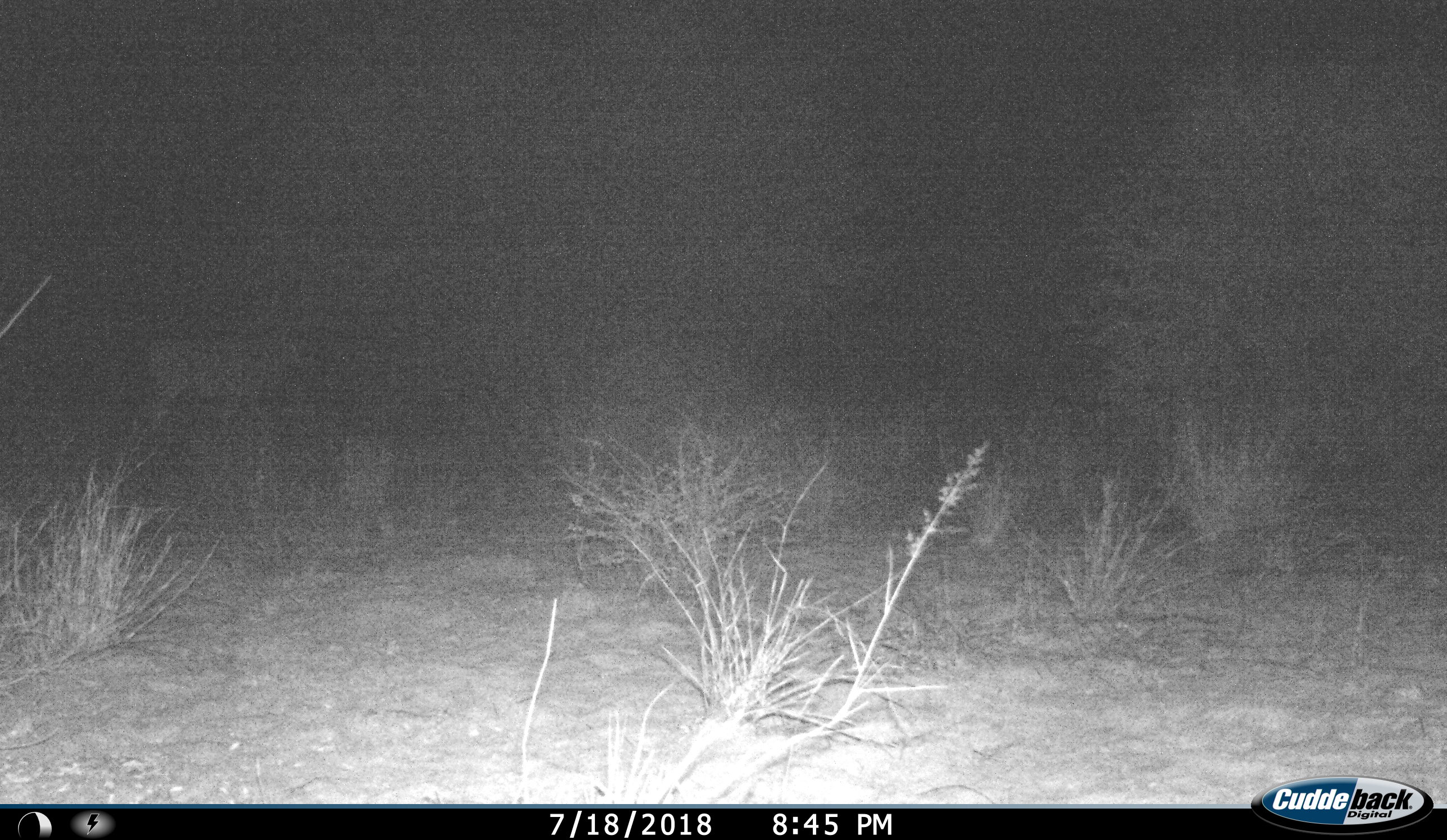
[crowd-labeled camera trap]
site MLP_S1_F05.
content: unidentified animal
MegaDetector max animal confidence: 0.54